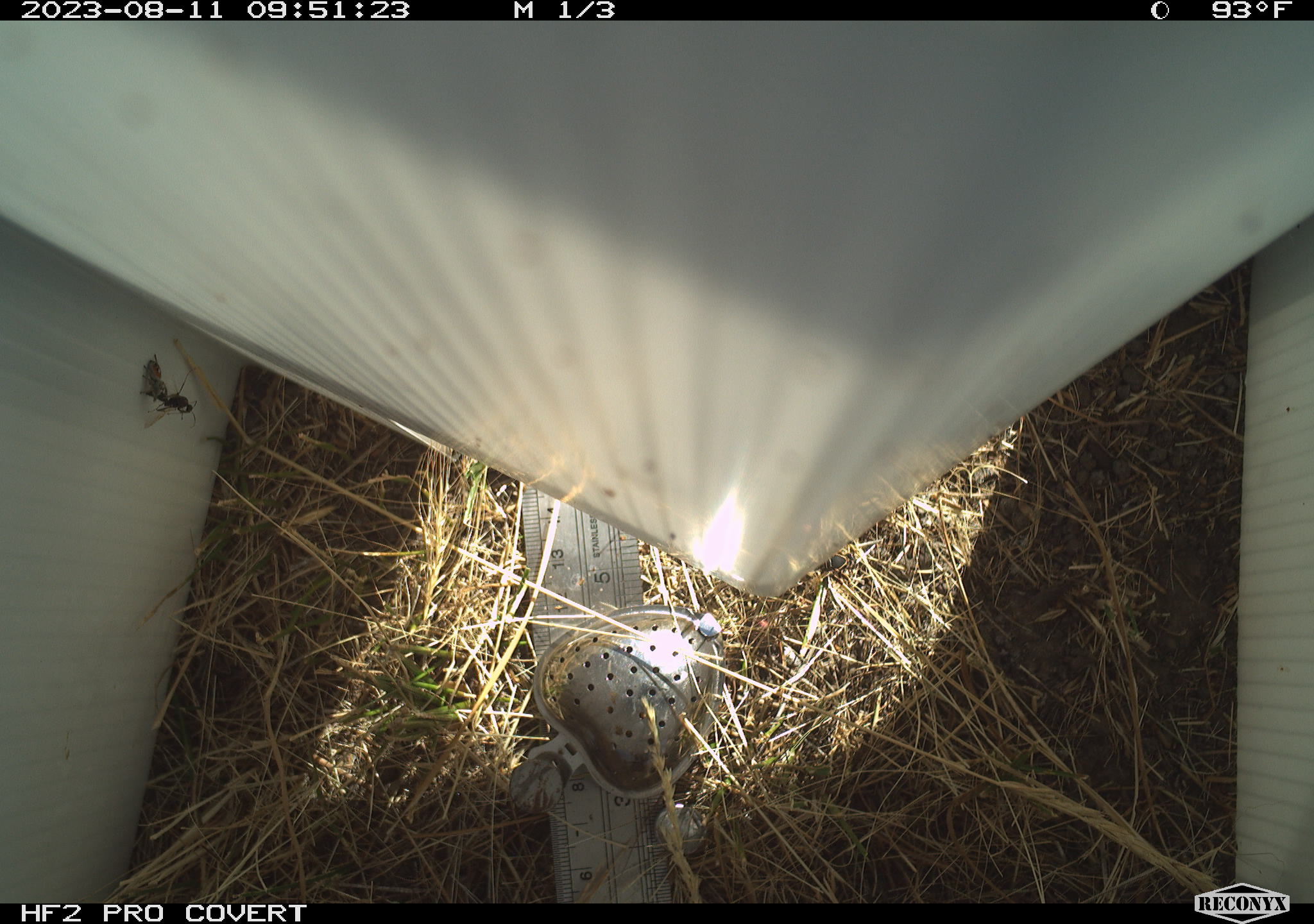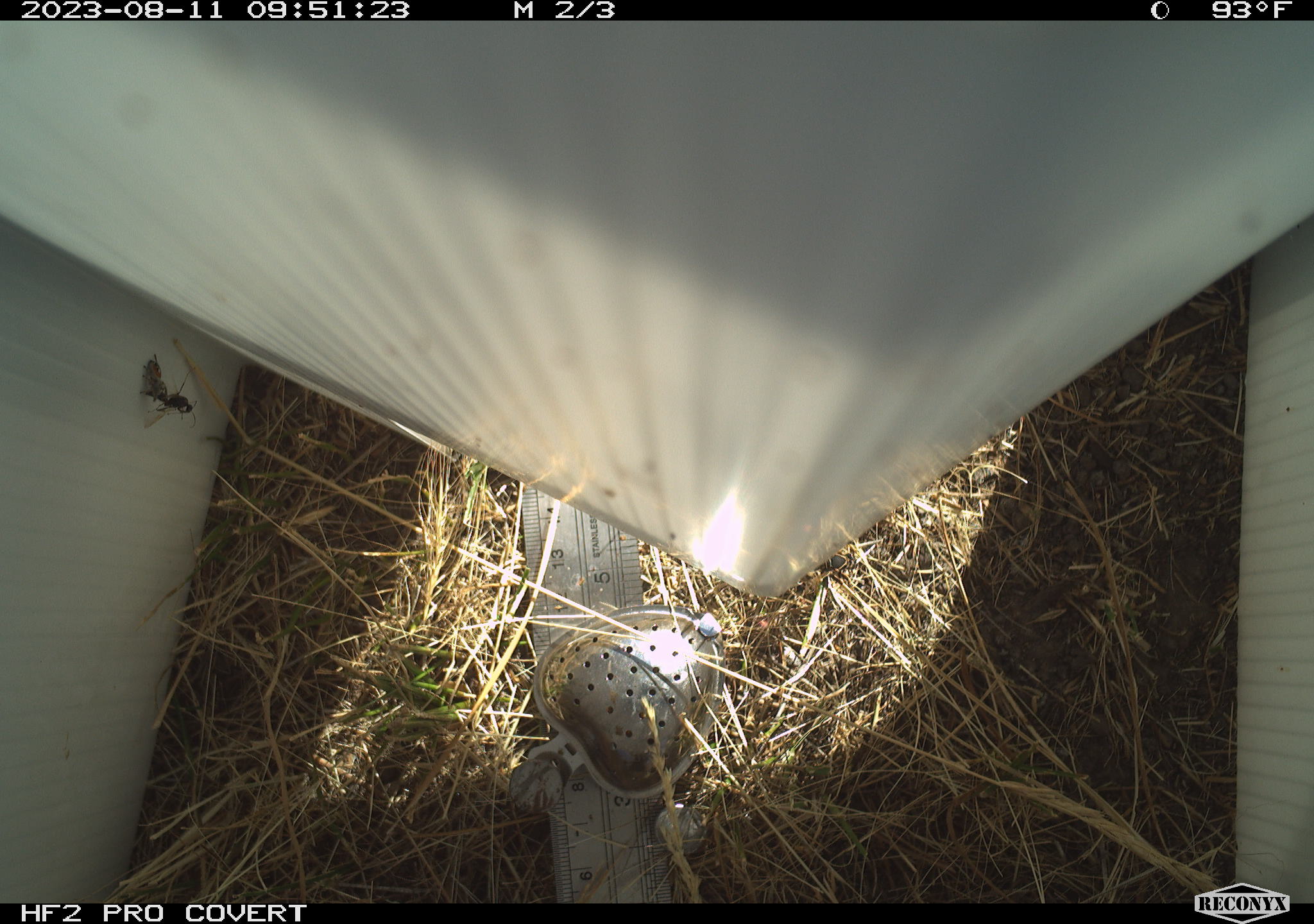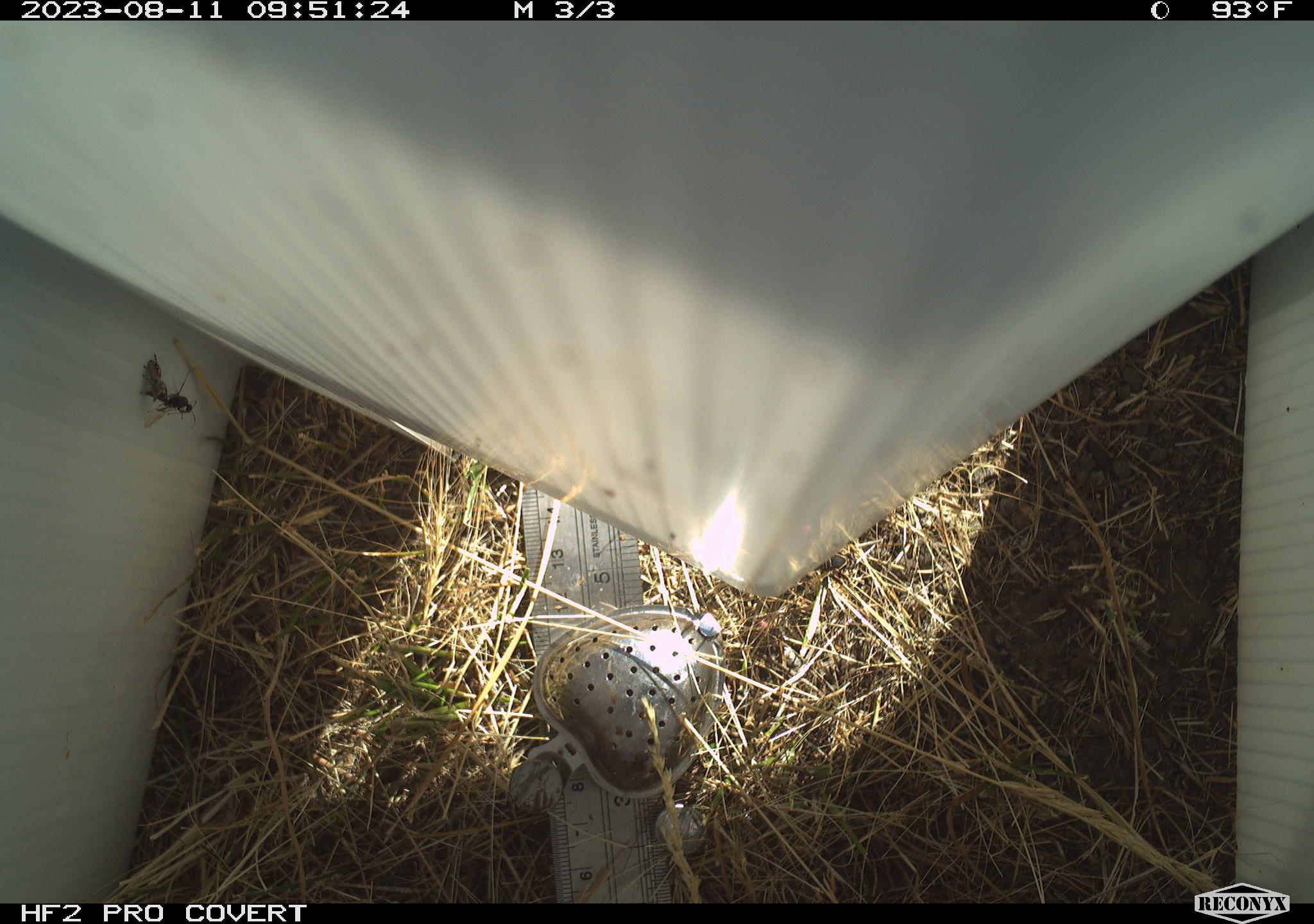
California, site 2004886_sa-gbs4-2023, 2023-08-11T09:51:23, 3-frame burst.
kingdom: Animalia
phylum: Arthropoda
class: Insecta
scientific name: Insecta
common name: insect